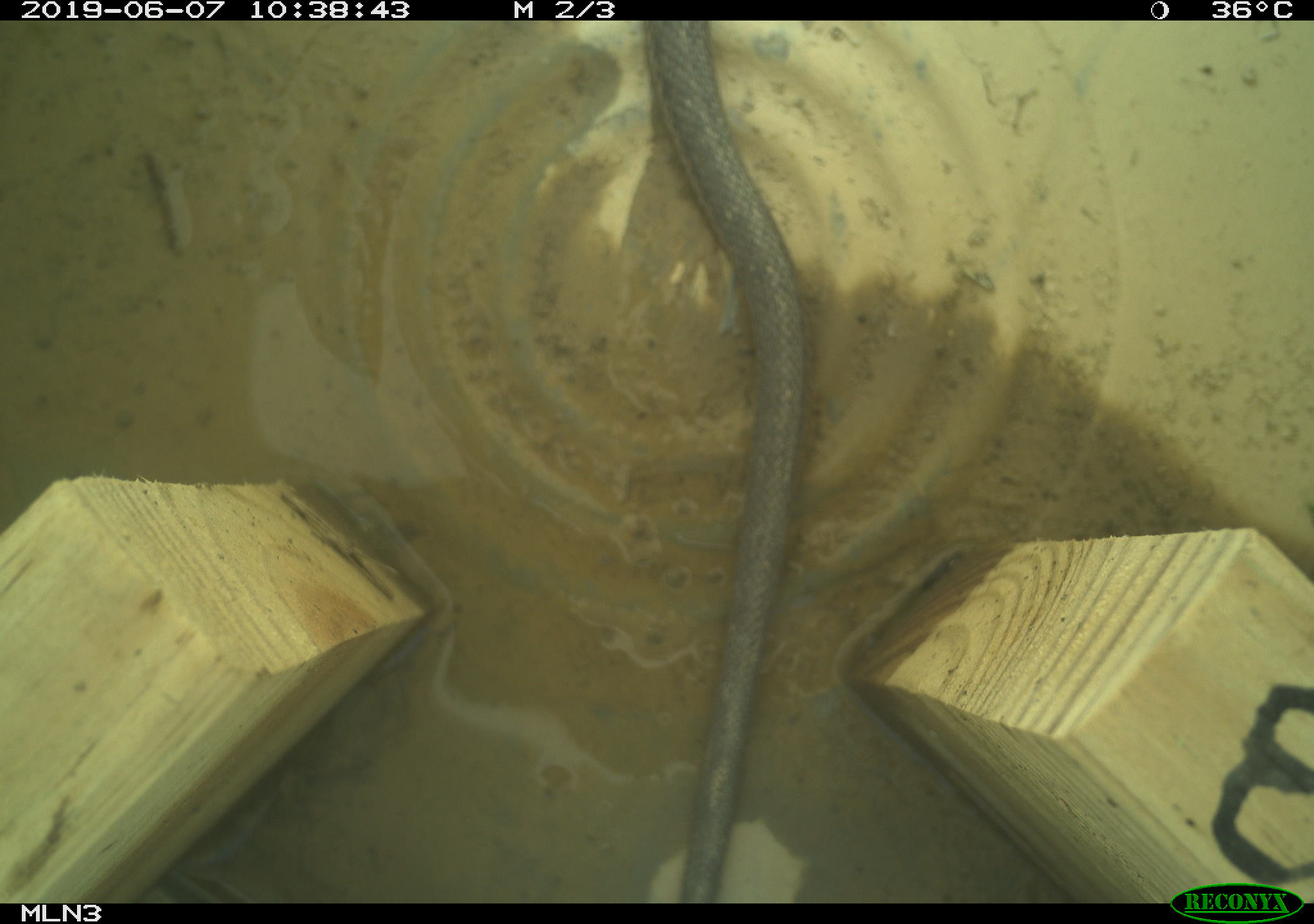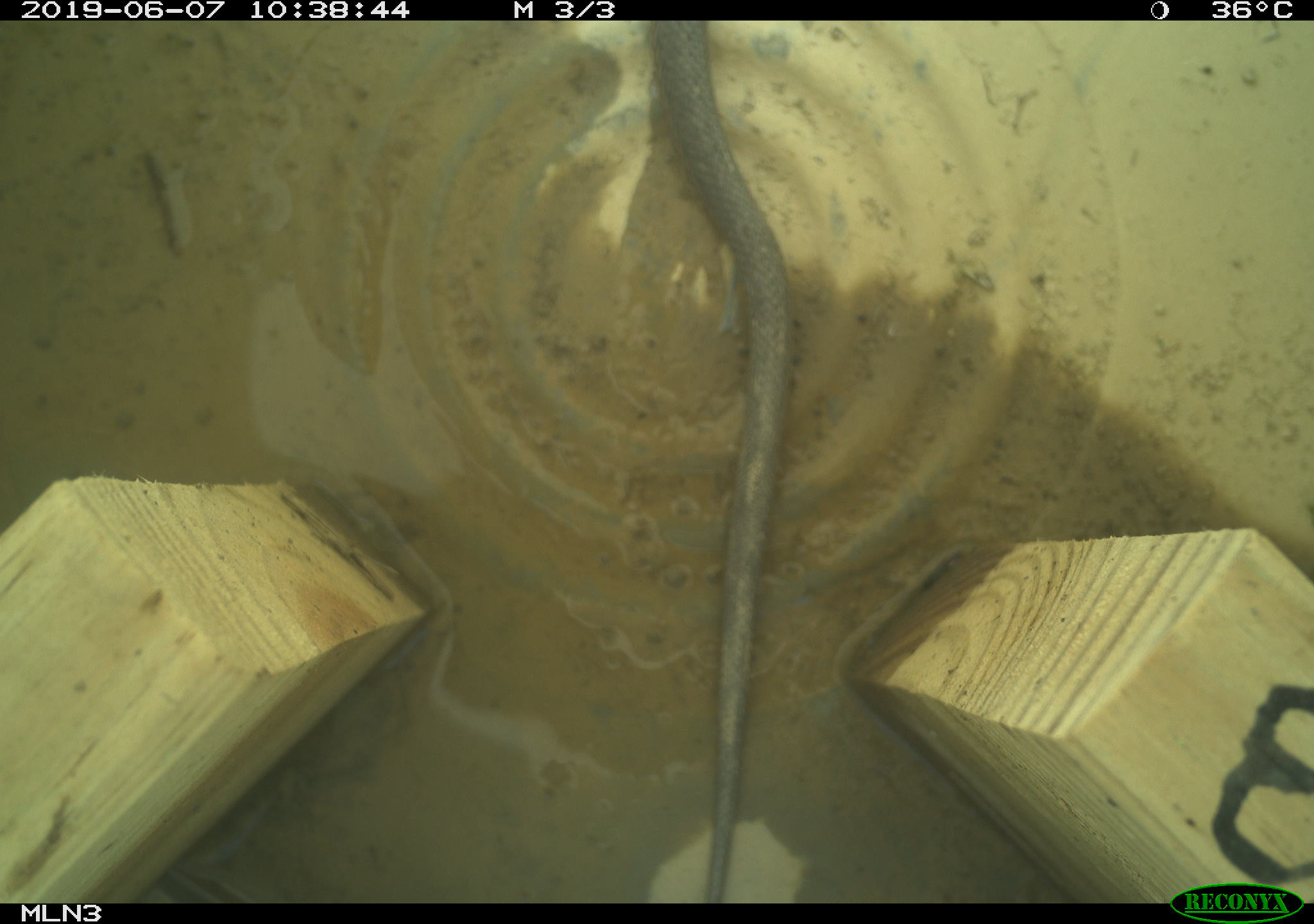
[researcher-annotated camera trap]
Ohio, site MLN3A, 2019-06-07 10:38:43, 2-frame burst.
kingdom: Animalia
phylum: Chordata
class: Reptilia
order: Squamata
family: Colubridae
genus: Thamnophis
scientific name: Thamnophis sirtalis sirtalis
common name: eastern gartersnake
Eastern gartersnake (Thamnophis sirtalis sirtalis).